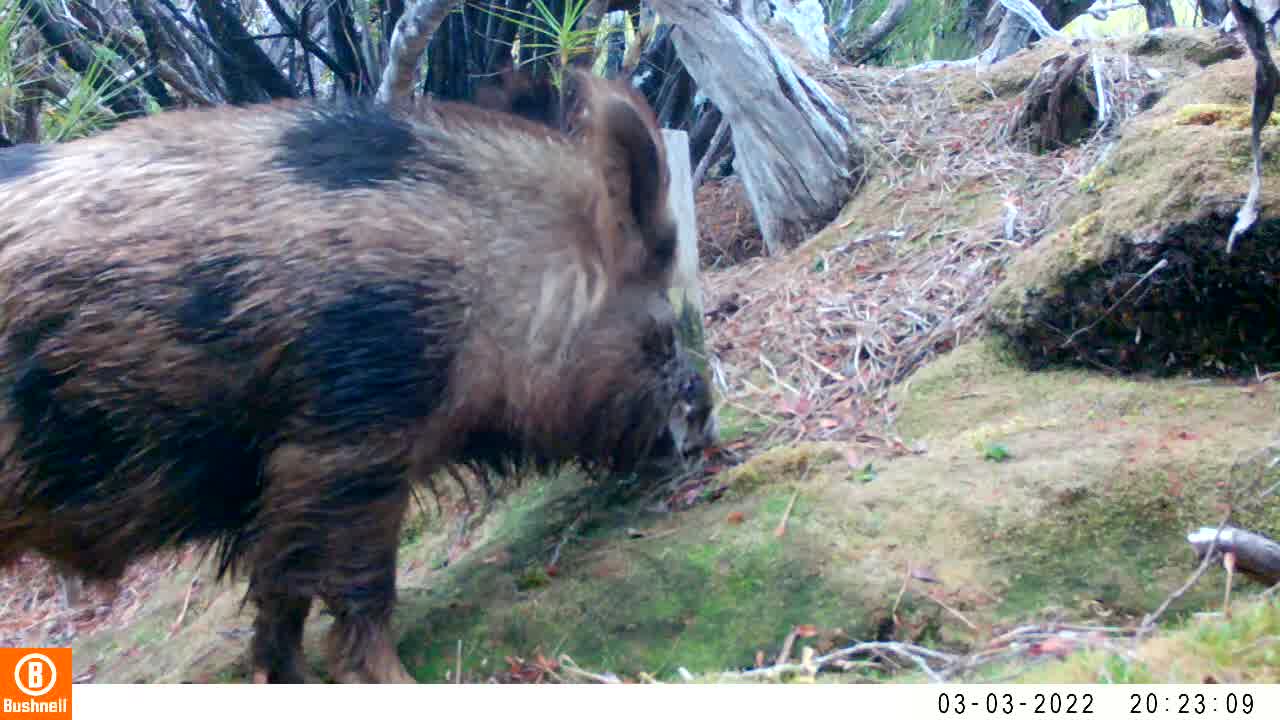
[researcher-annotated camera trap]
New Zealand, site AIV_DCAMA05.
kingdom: Animalia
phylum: Chordata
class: Mammalia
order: Artiodactyla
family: Suidae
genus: Sus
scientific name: Sus scrofa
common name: pig